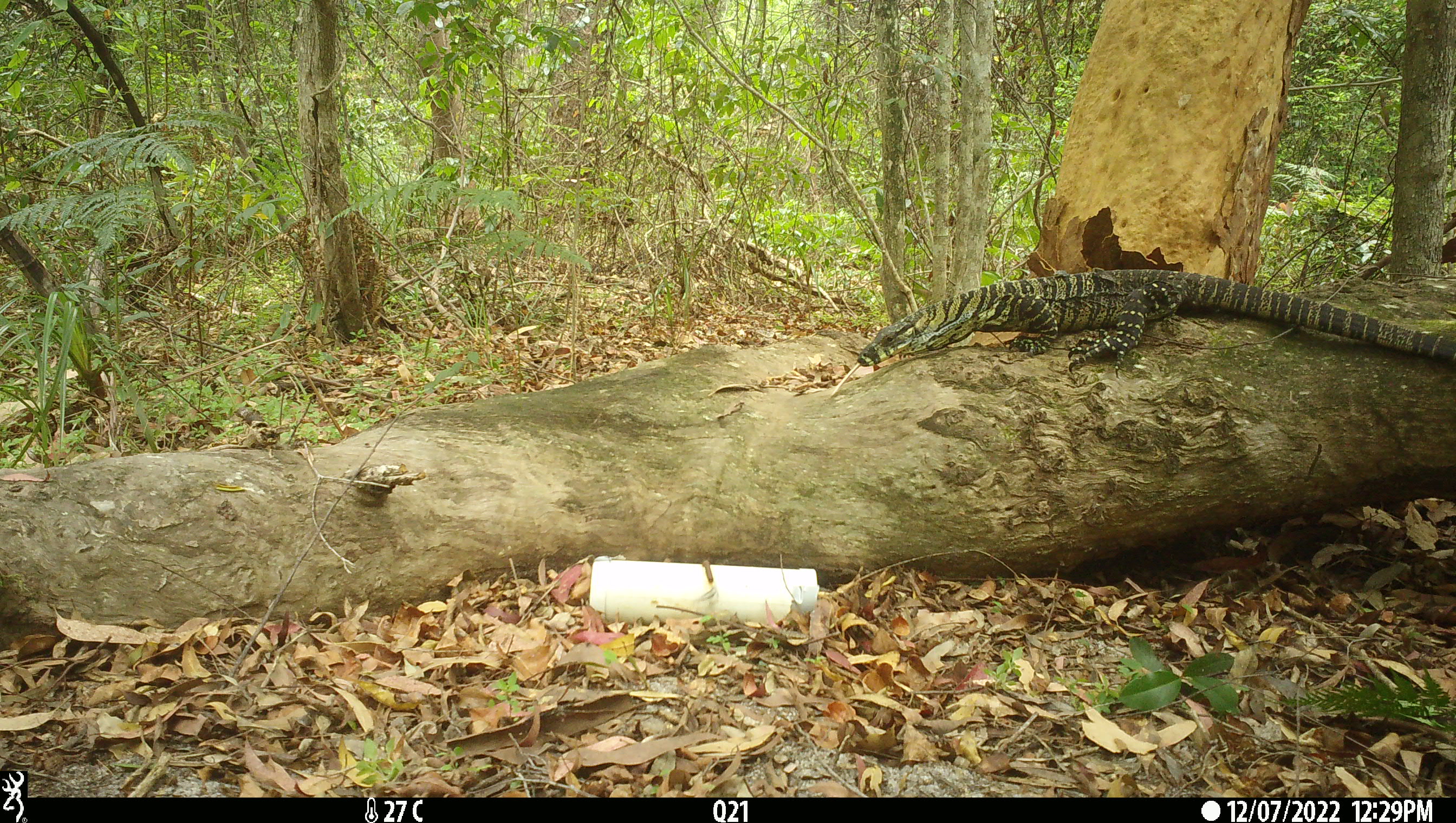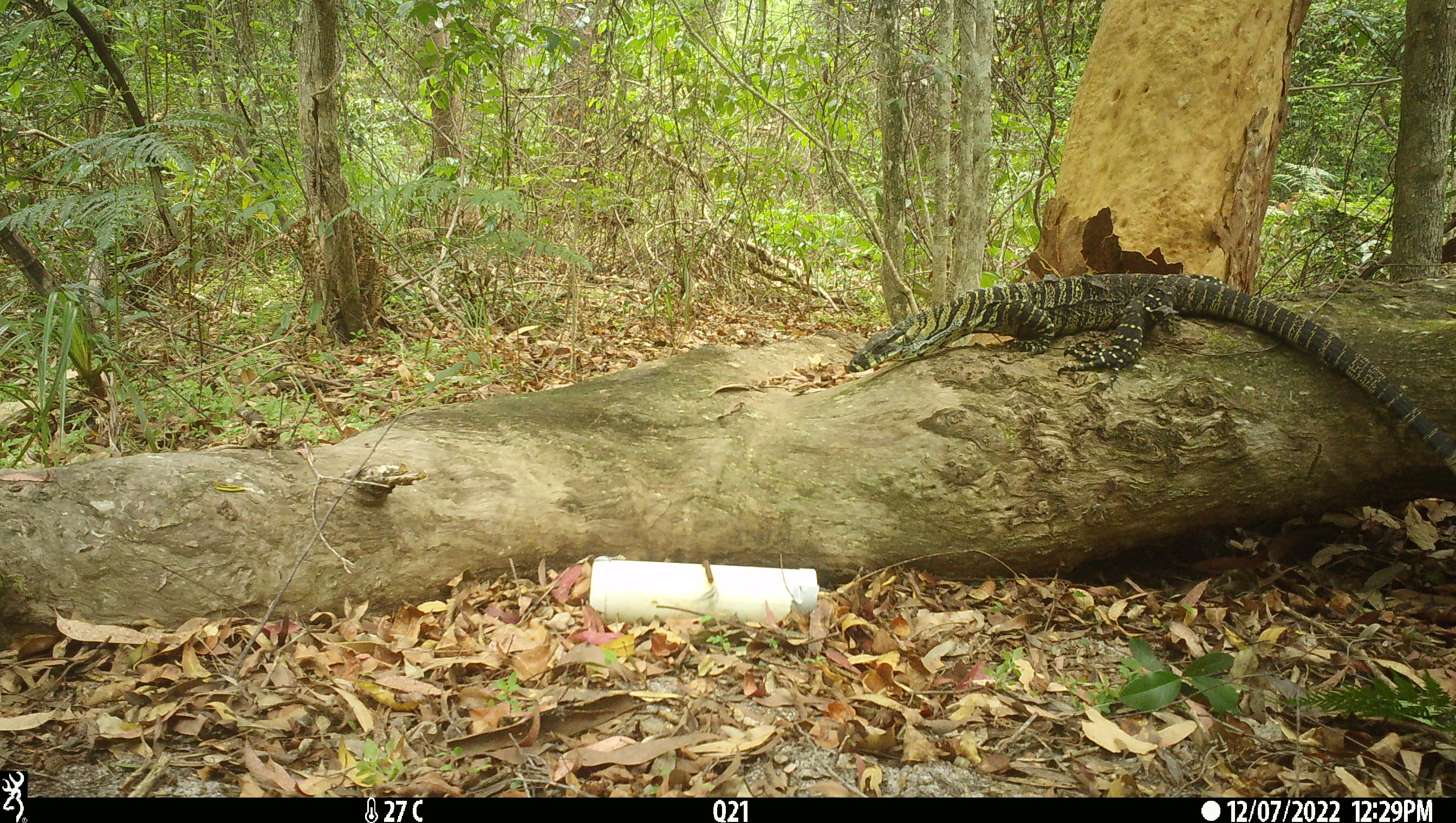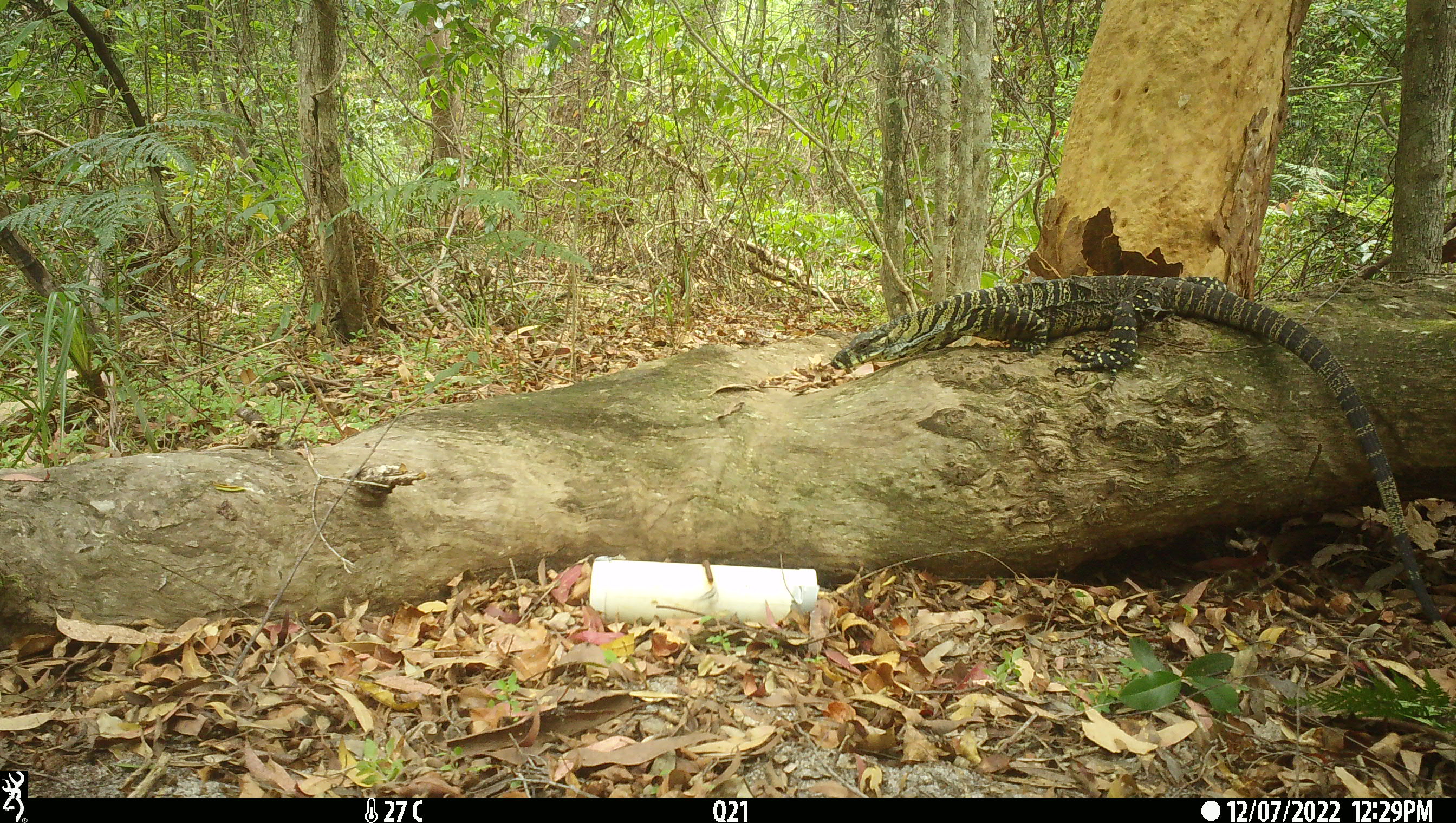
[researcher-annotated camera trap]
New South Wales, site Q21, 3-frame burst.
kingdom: Animalia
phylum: Chordata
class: Reptilia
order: Squamata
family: Varanidae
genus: Varanus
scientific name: Varanus varius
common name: lace monitor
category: goanna